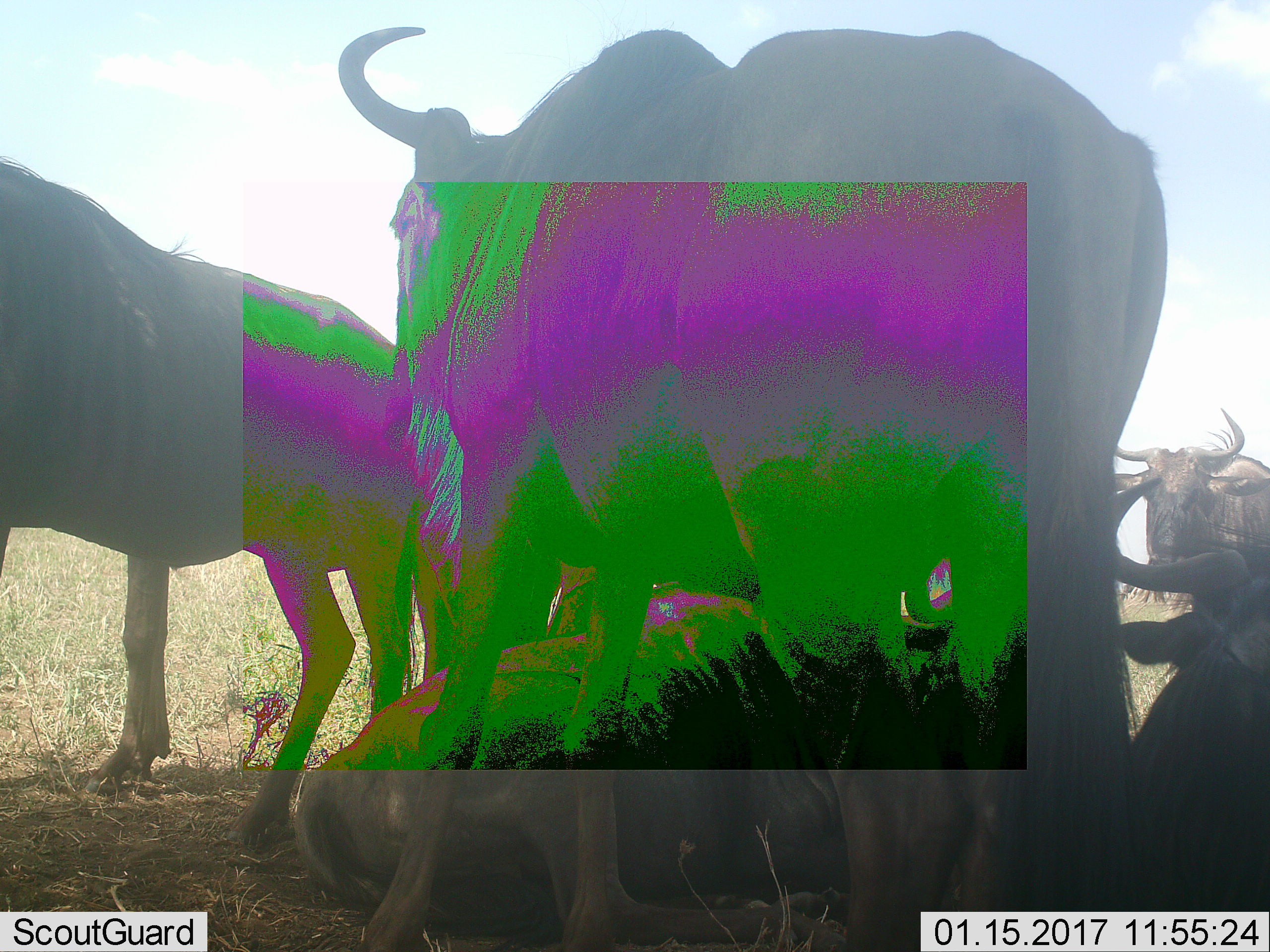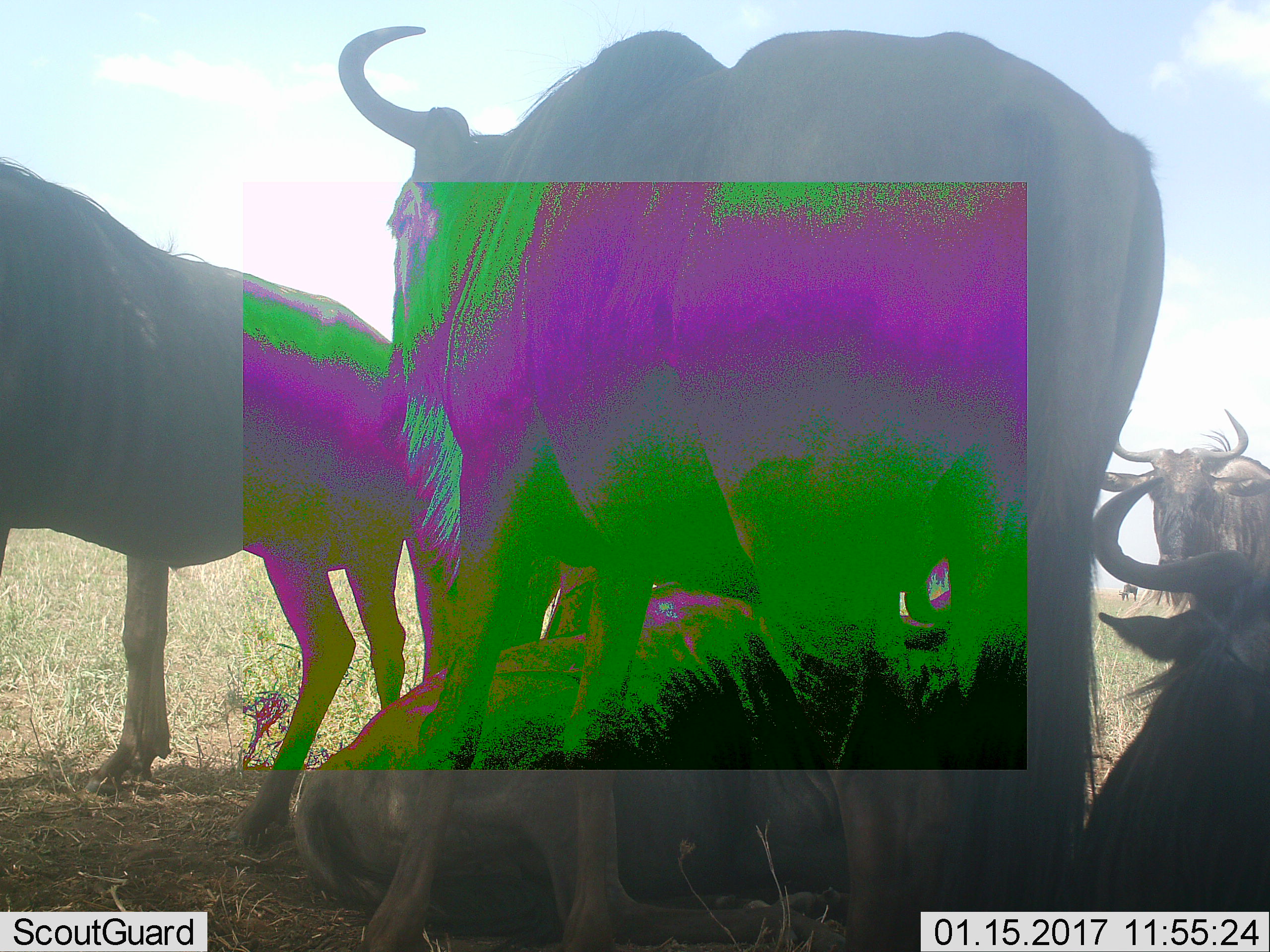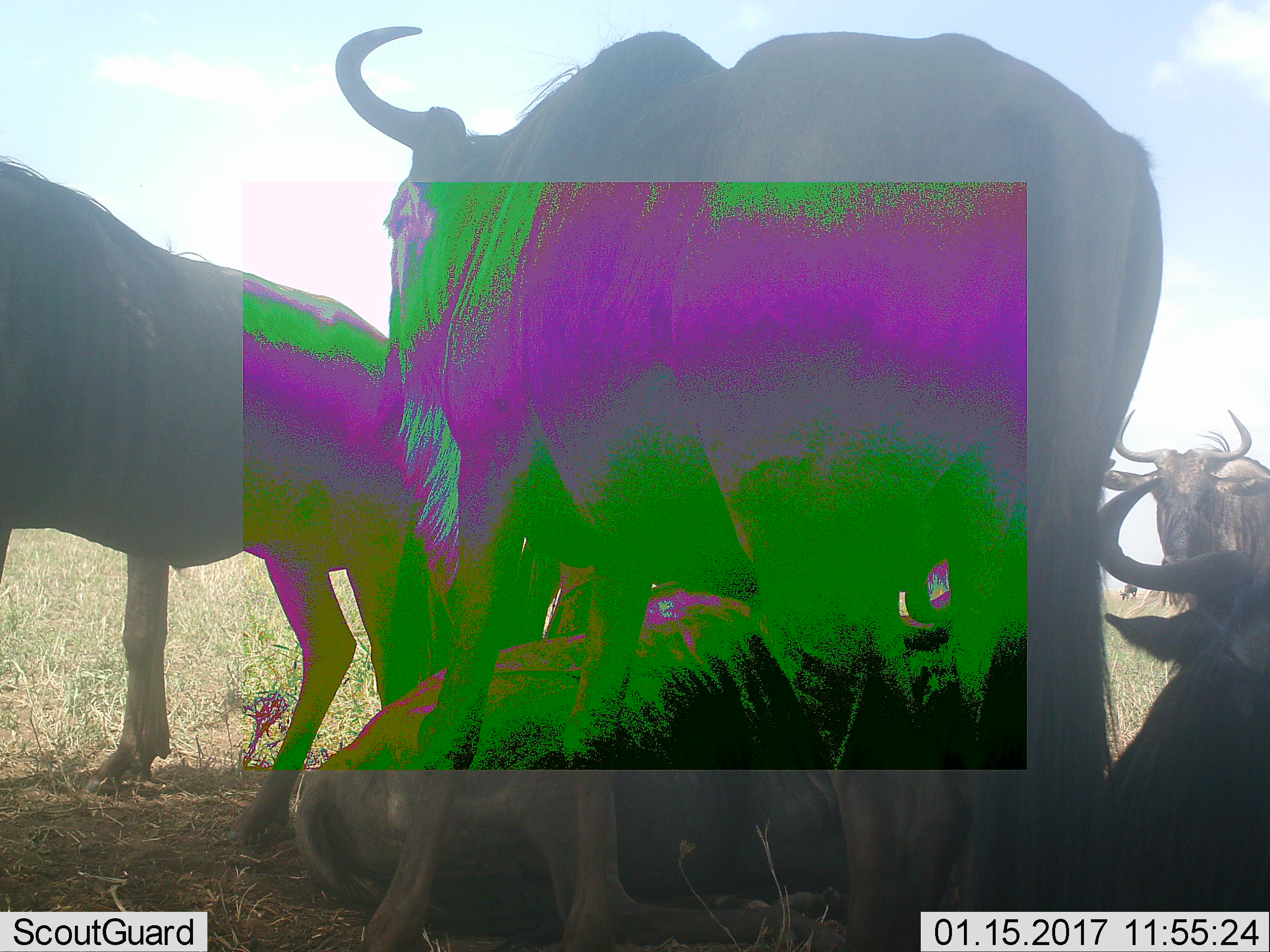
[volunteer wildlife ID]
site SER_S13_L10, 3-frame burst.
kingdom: Animalia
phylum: Chordata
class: Mammalia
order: Artiodactyla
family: Bovidae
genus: Connochaetes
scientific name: Connochaetes taurinus taurinus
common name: blue wildebeest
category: wildebeestblue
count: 5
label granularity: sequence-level